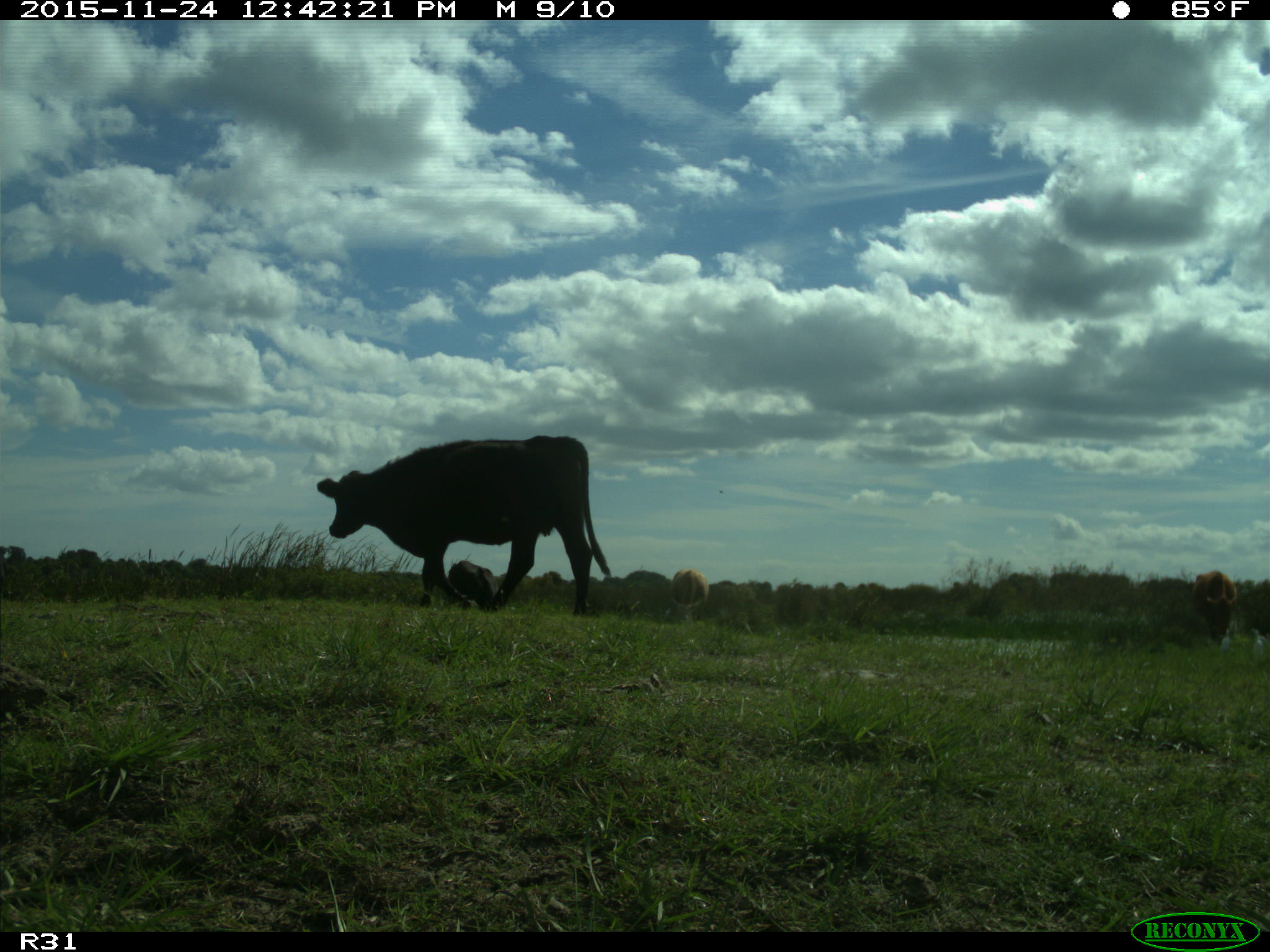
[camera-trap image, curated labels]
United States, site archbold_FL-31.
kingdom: Animalia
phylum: Chordata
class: Mammalia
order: Artiodactyla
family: Bovidae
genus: Bos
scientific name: Bos taurus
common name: domestic cow